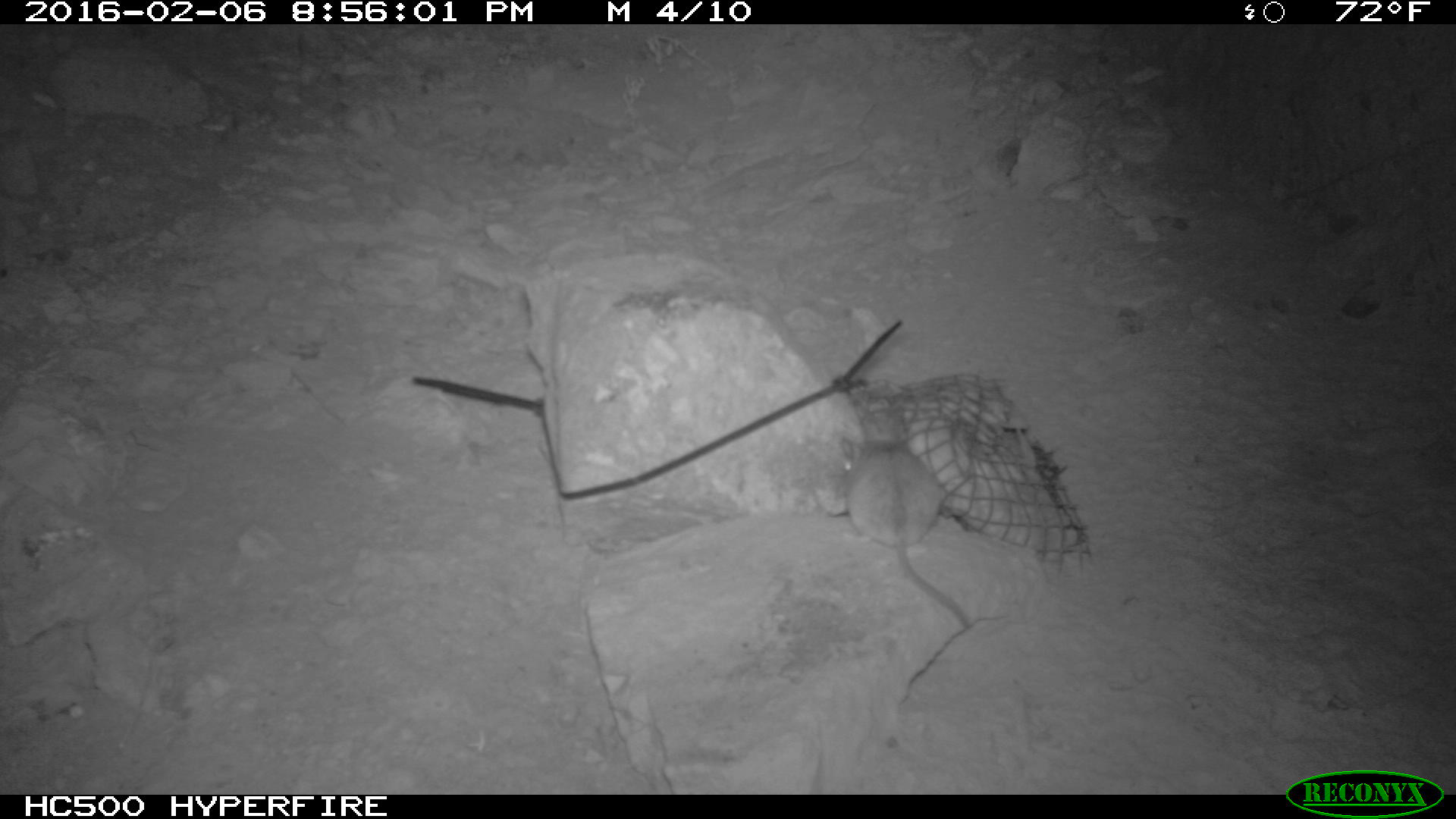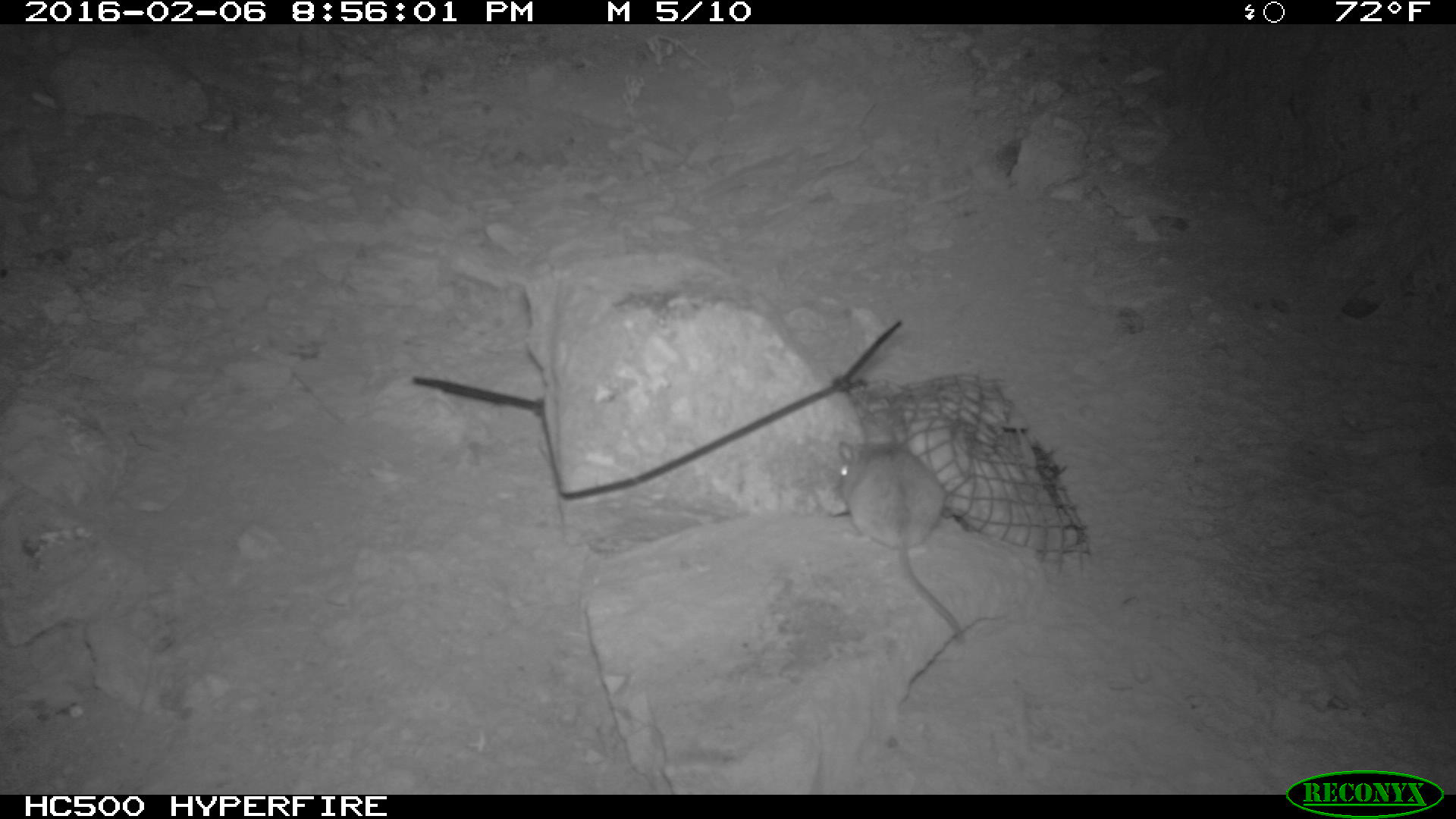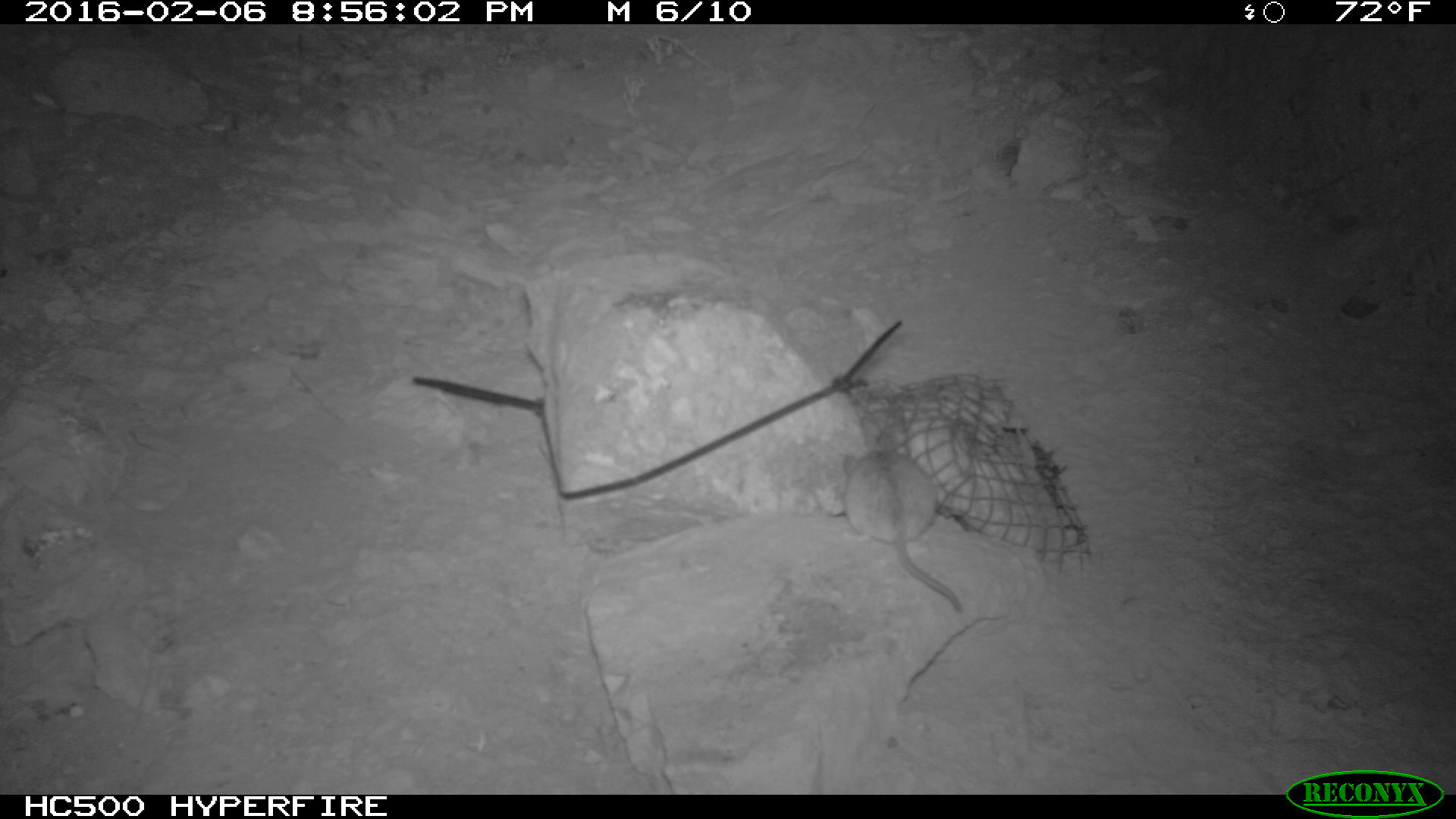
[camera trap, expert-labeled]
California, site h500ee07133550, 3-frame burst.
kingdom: Animalia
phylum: Chordata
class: Mammalia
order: Rodentia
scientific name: Rodentia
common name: rodent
Rodent (Rodentia).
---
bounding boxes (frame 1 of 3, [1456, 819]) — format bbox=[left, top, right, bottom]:
rodent: bbox=[835, 418, 983, 629]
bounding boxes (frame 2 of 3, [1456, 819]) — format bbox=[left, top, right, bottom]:
rodent: bbox=[840, 440, 968, 639]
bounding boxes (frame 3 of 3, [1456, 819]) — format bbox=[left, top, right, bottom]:
rodent: bbox=[842, 431, 963, 611]